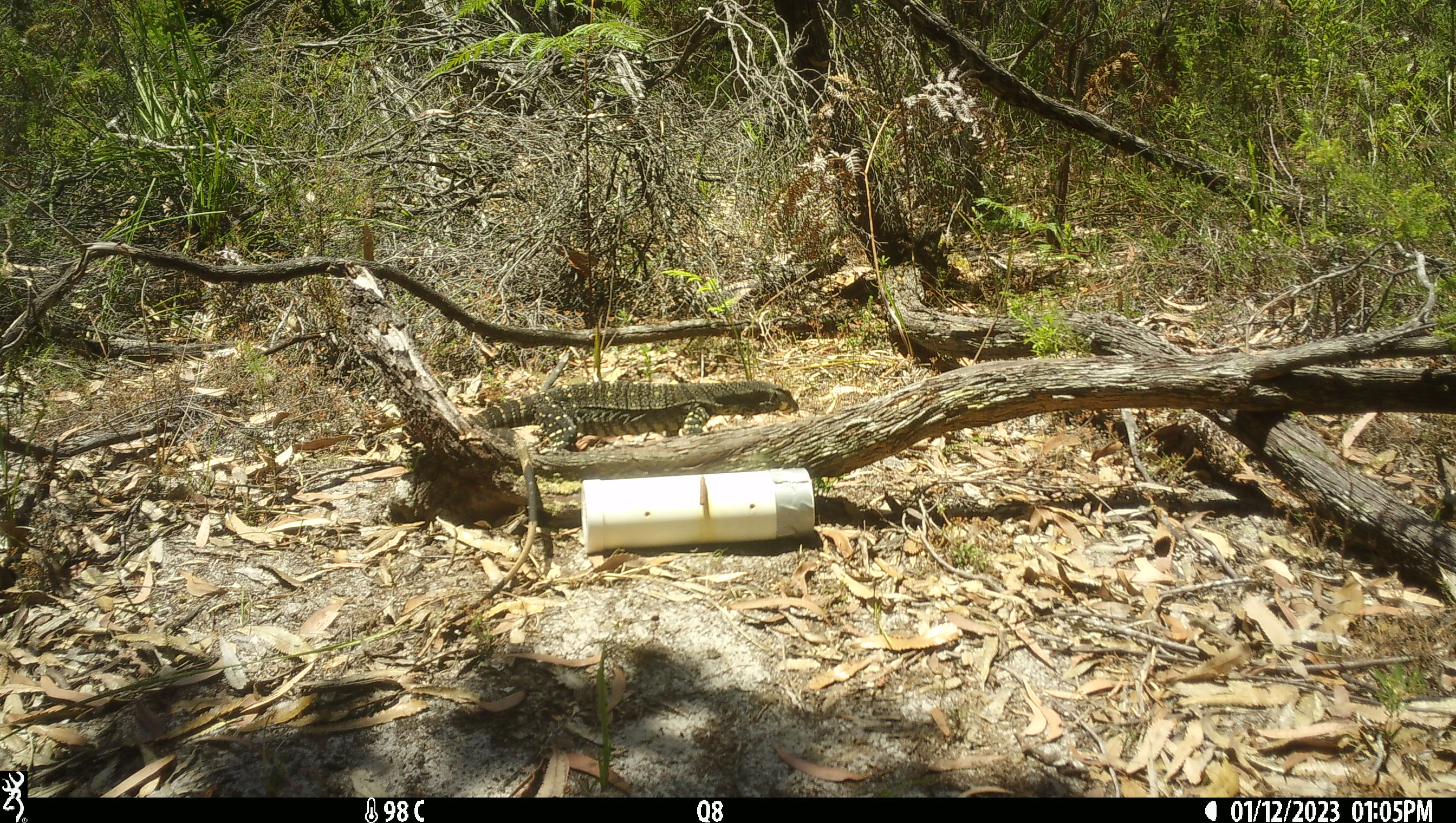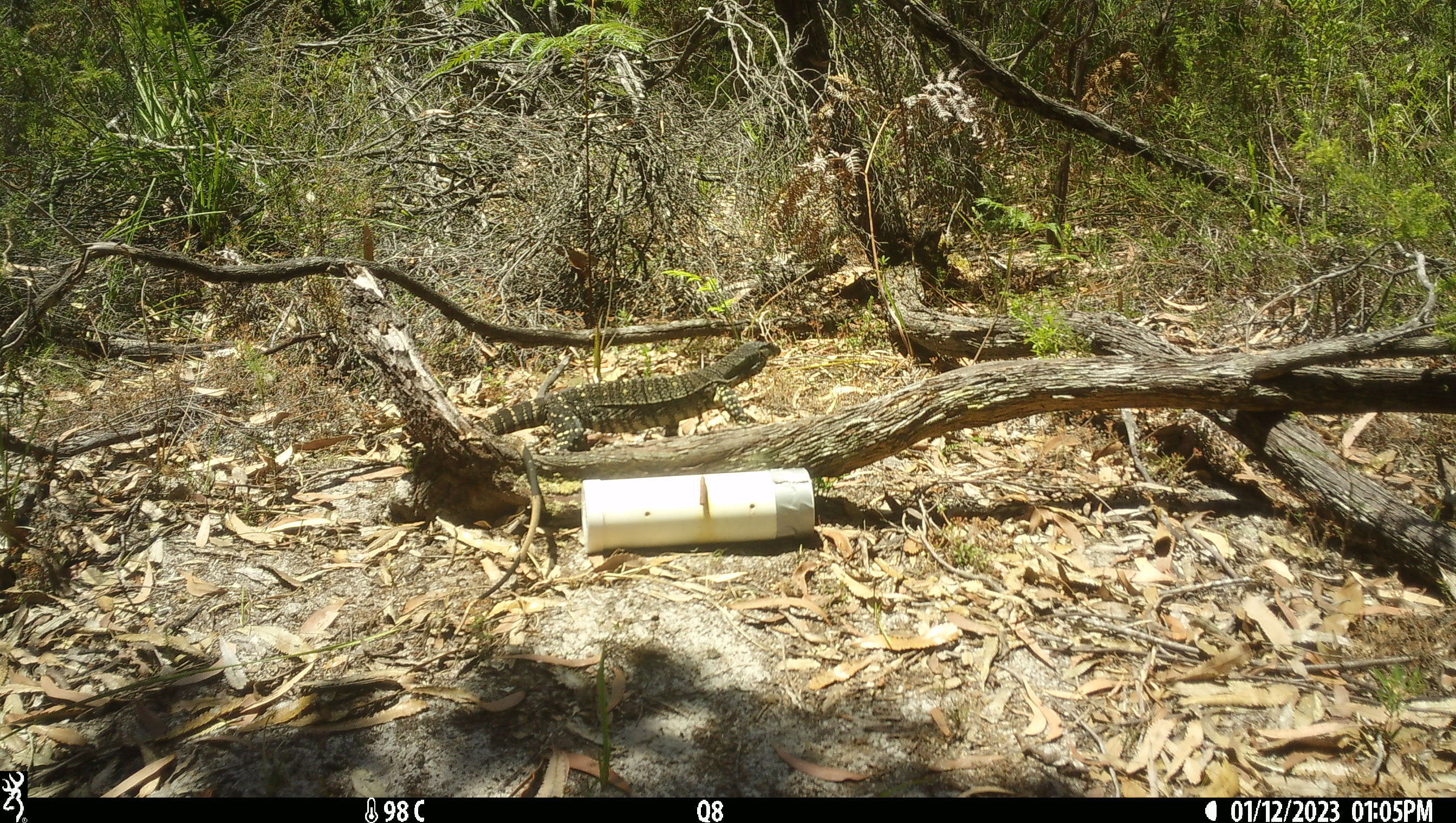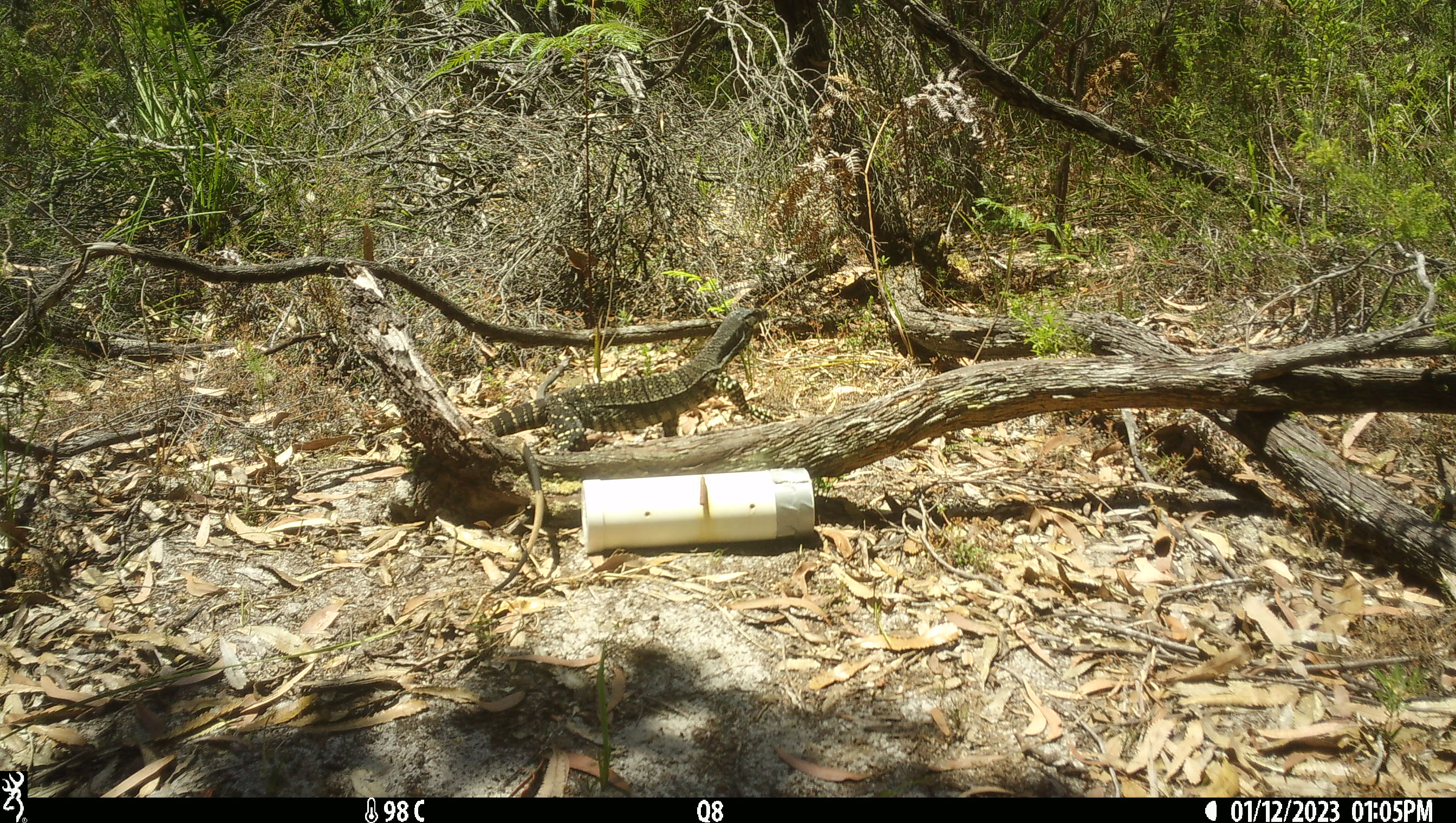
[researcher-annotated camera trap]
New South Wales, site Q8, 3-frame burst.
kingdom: Animalia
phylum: Chordata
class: Reptilia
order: Squamata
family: Varanidae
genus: Varanus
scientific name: Varanus varius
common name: lace monitor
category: goanna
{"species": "goanna (lace monitor) (Varanus varius)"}